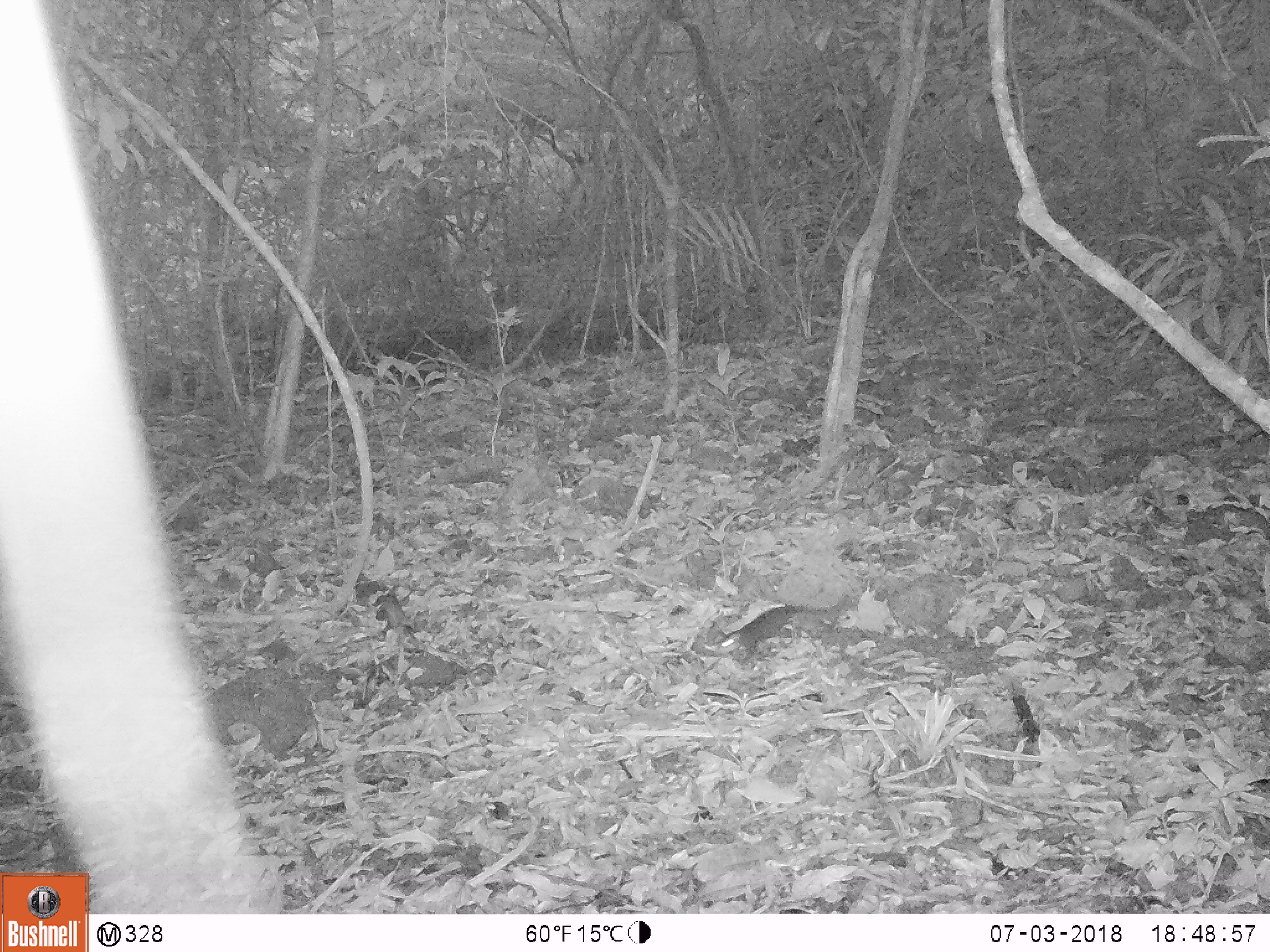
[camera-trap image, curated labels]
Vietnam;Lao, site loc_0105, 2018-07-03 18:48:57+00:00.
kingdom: Animalia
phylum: Chordata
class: Mammalia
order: Scandentia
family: Tupaiidae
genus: Tupaia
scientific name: Tupaia belangeri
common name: northern treeshrew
Northern treeshrew (Tupaia belangeri). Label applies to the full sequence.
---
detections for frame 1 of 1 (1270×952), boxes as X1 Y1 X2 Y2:
northern treeshrew: 713 604 807 662